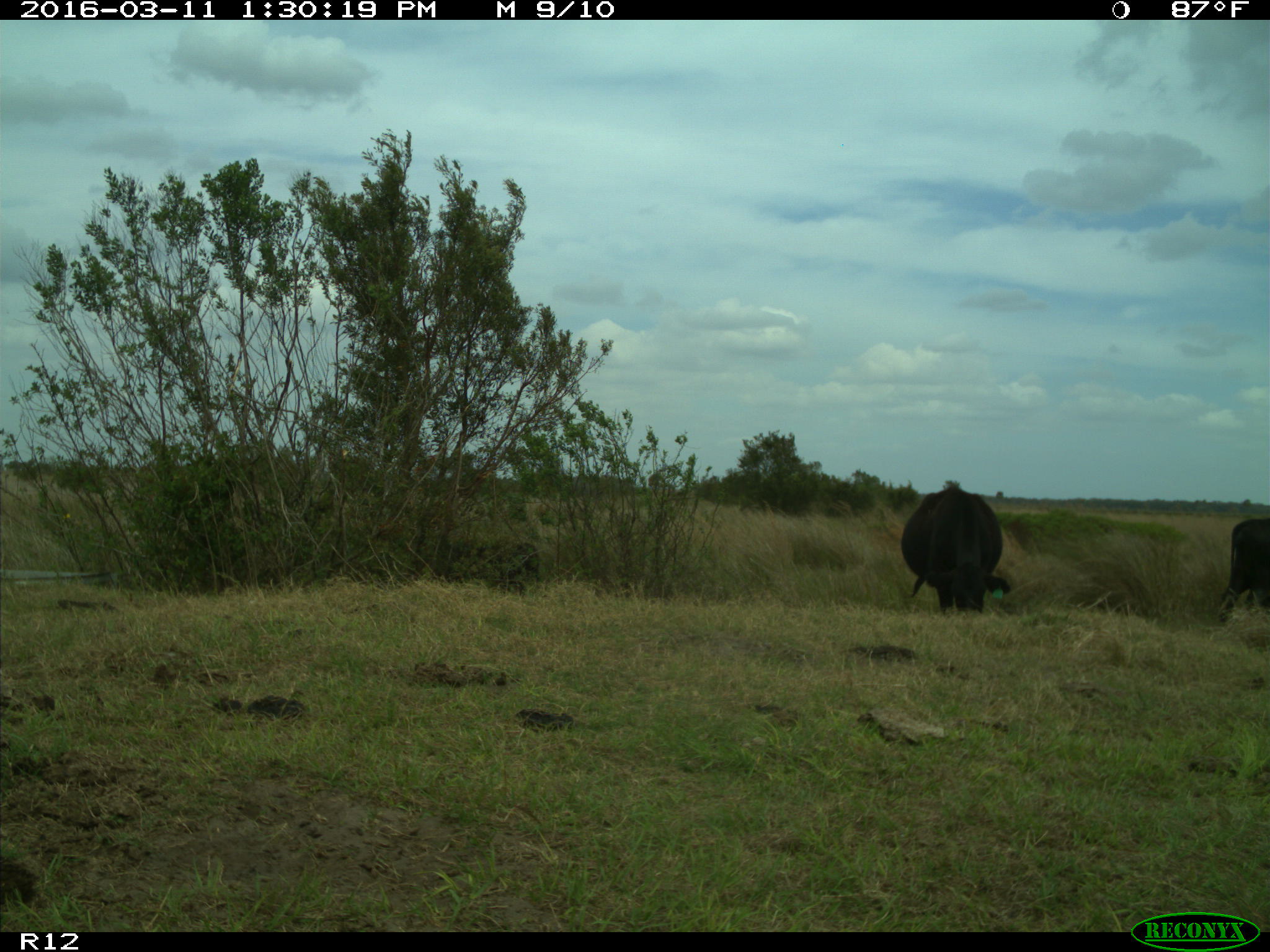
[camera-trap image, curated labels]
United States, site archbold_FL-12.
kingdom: Animalia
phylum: Chordata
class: Mammalia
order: Artiodactyla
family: Bovidae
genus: Bos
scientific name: Bos taurus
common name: domestic cow